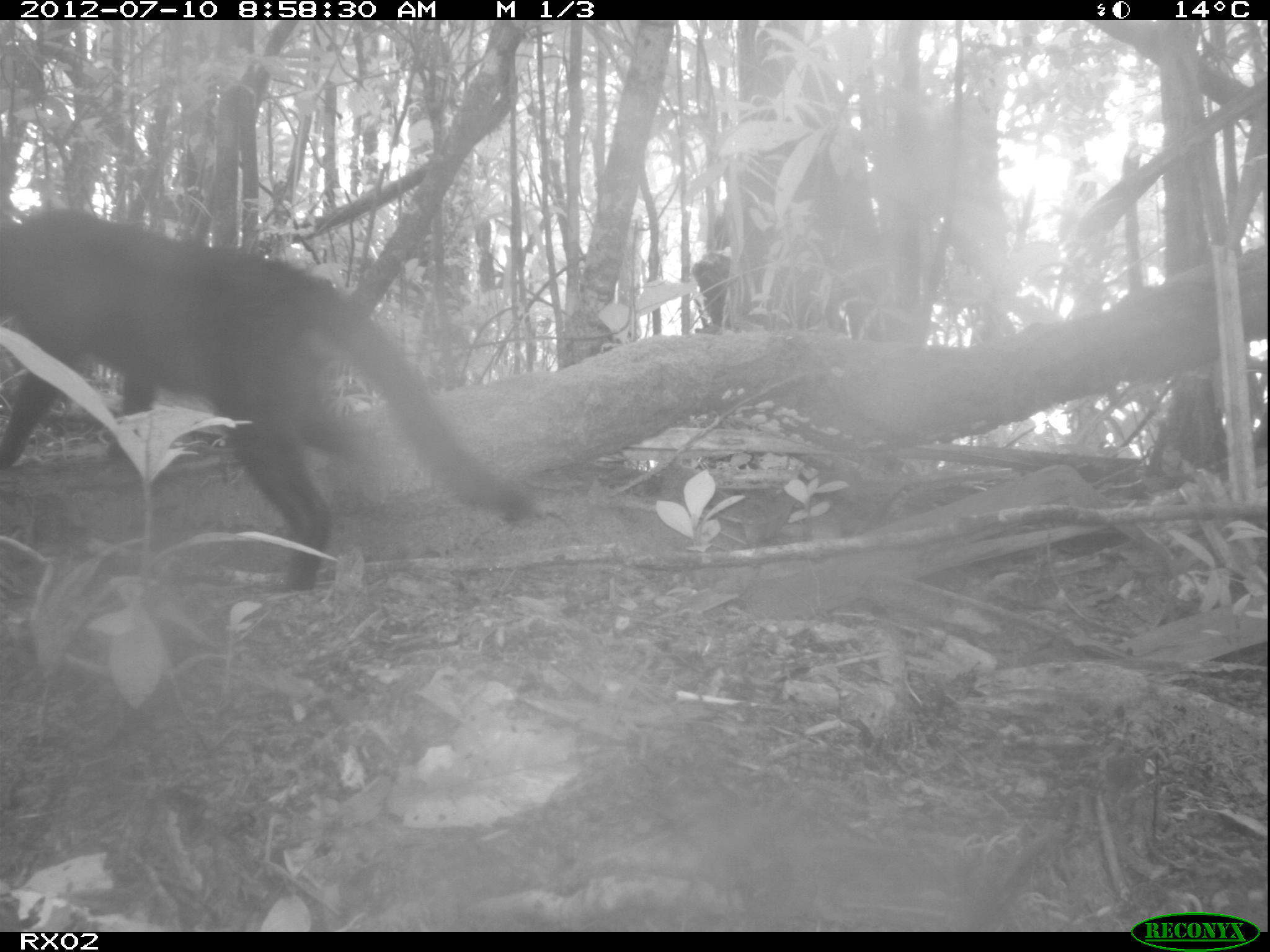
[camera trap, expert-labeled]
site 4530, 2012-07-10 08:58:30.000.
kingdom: Animalia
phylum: Chordata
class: Mammalia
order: Carnivora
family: Felidae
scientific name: Felidae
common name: felids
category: felis sp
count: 1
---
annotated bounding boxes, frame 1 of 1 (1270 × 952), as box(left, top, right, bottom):
felis sp: box(0, 207, 528, 595)